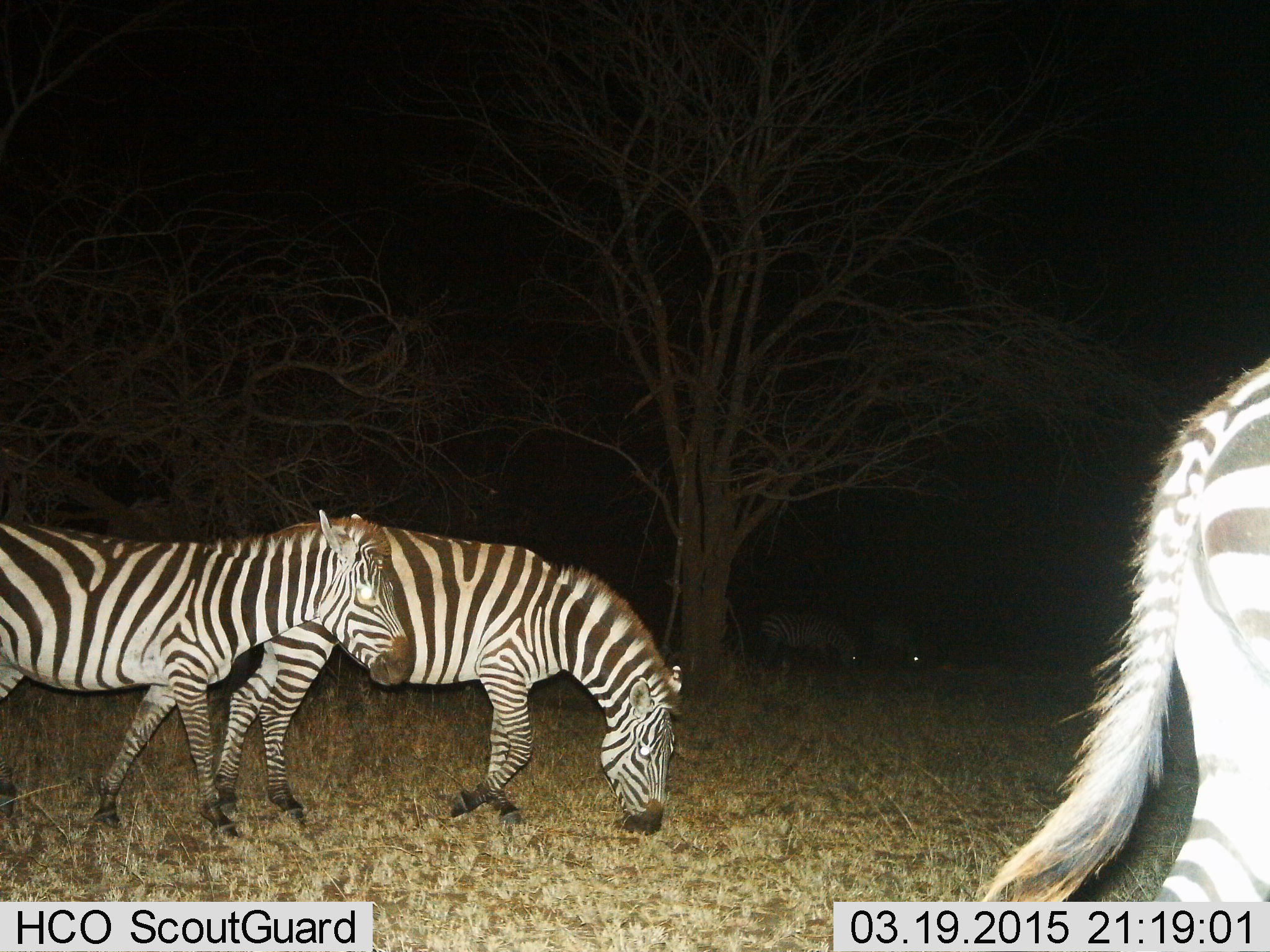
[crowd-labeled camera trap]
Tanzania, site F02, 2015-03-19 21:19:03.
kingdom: Animalia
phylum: Chordata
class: Mammalia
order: Perissodactyla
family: Equidae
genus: Equus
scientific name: Equus quagga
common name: plains zebra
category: zebra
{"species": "zebra (plains zebra) (Equus quagga)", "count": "5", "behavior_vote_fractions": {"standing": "30%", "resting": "0%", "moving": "90%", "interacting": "0%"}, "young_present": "0%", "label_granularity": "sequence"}